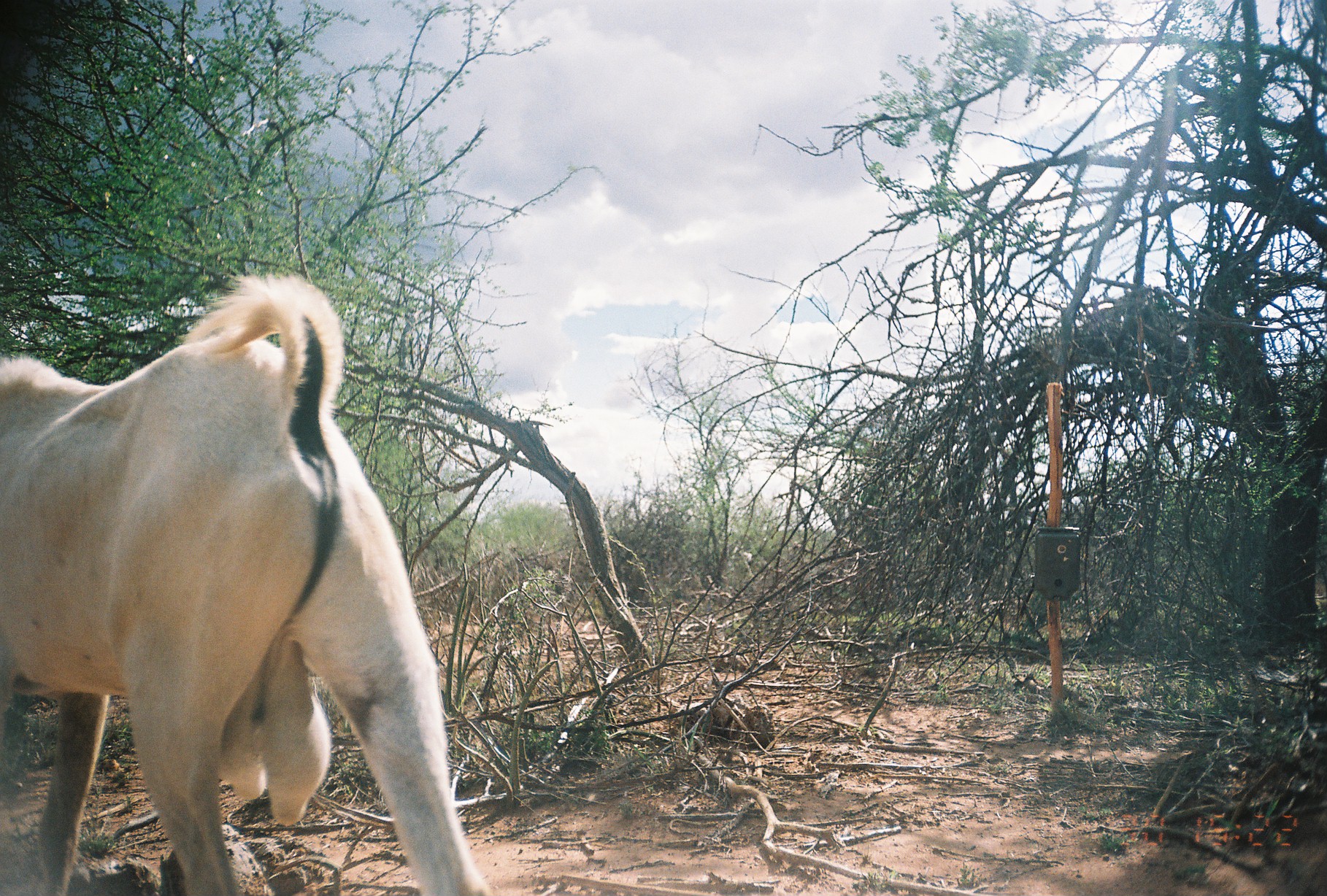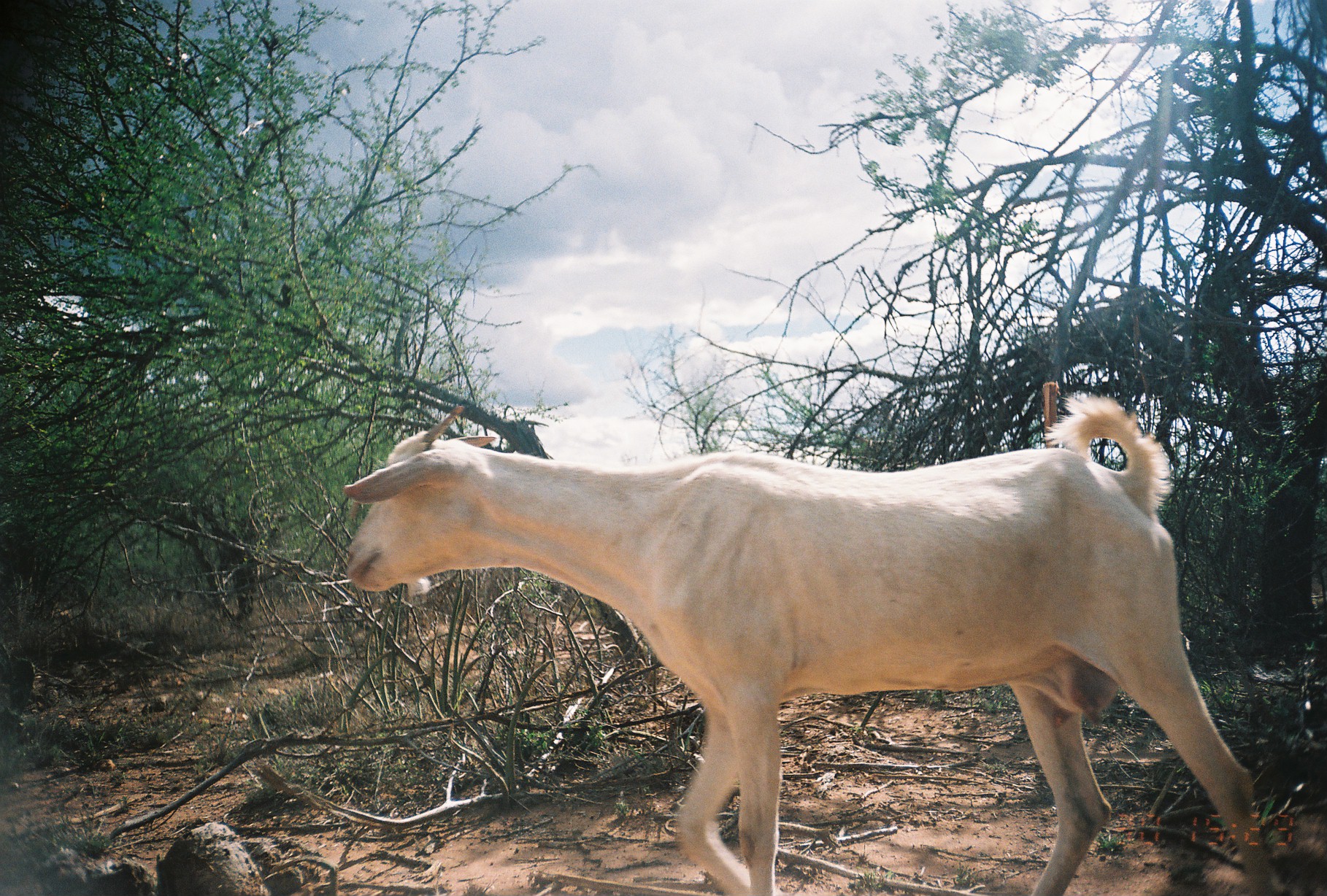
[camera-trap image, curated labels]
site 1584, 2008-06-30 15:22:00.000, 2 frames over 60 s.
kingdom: Animalia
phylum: Chordata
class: Mammalia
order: Artiodactyla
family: Bovidae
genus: Capra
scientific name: Capra aegagrus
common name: wild goat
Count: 1.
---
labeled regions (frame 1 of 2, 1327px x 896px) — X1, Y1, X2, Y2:
capra aegagrus: 0, 271, 492, 893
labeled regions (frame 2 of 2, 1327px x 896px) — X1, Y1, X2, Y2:
capra aegagrus: 341, 385, 1280, 894